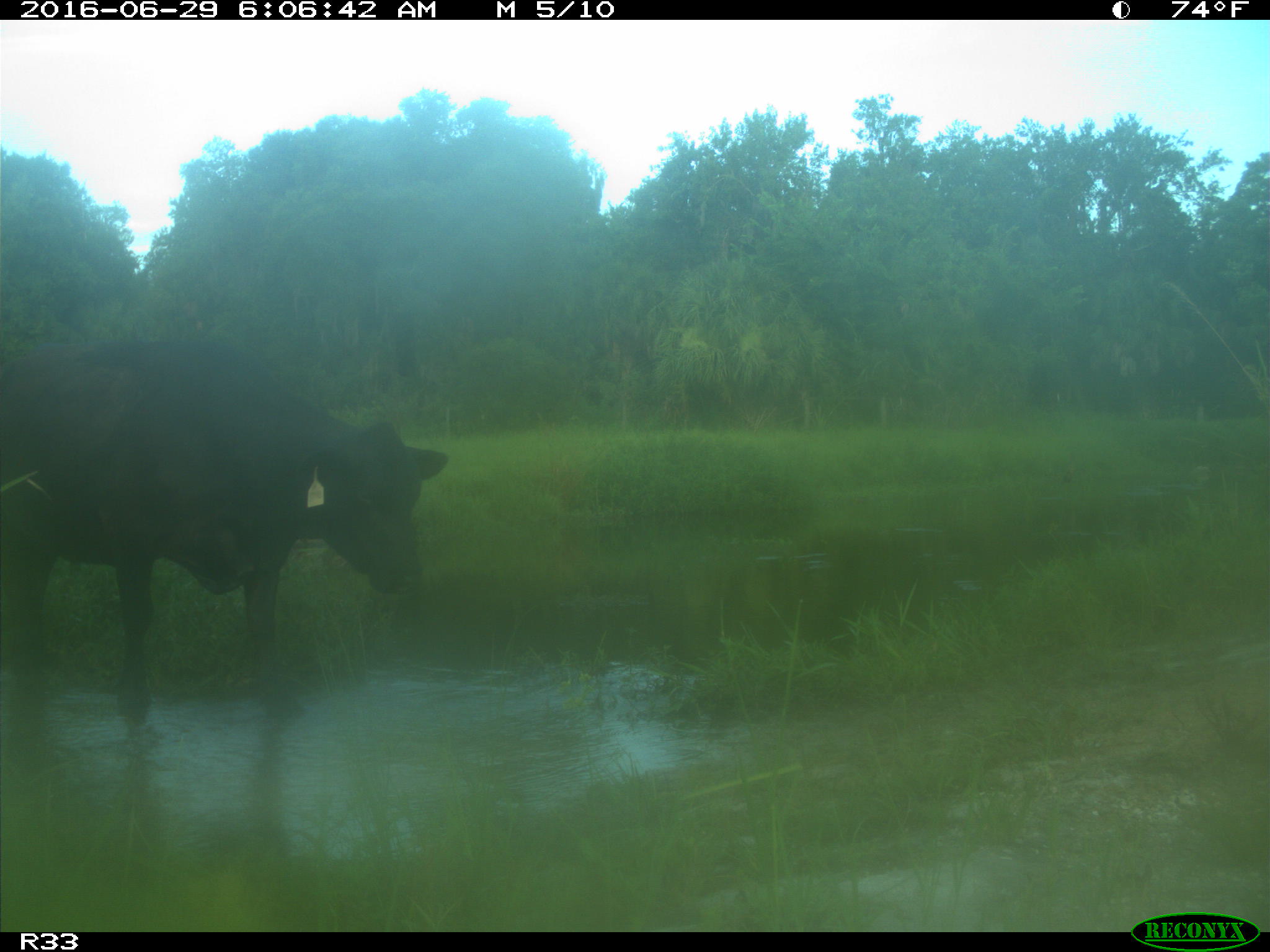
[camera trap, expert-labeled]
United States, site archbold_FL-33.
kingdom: Animalia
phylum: Chordata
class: Mammalia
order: Artiodactyla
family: Bovidae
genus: Bos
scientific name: Bos taurus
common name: domestic cow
Bos taurus (domestic cow).